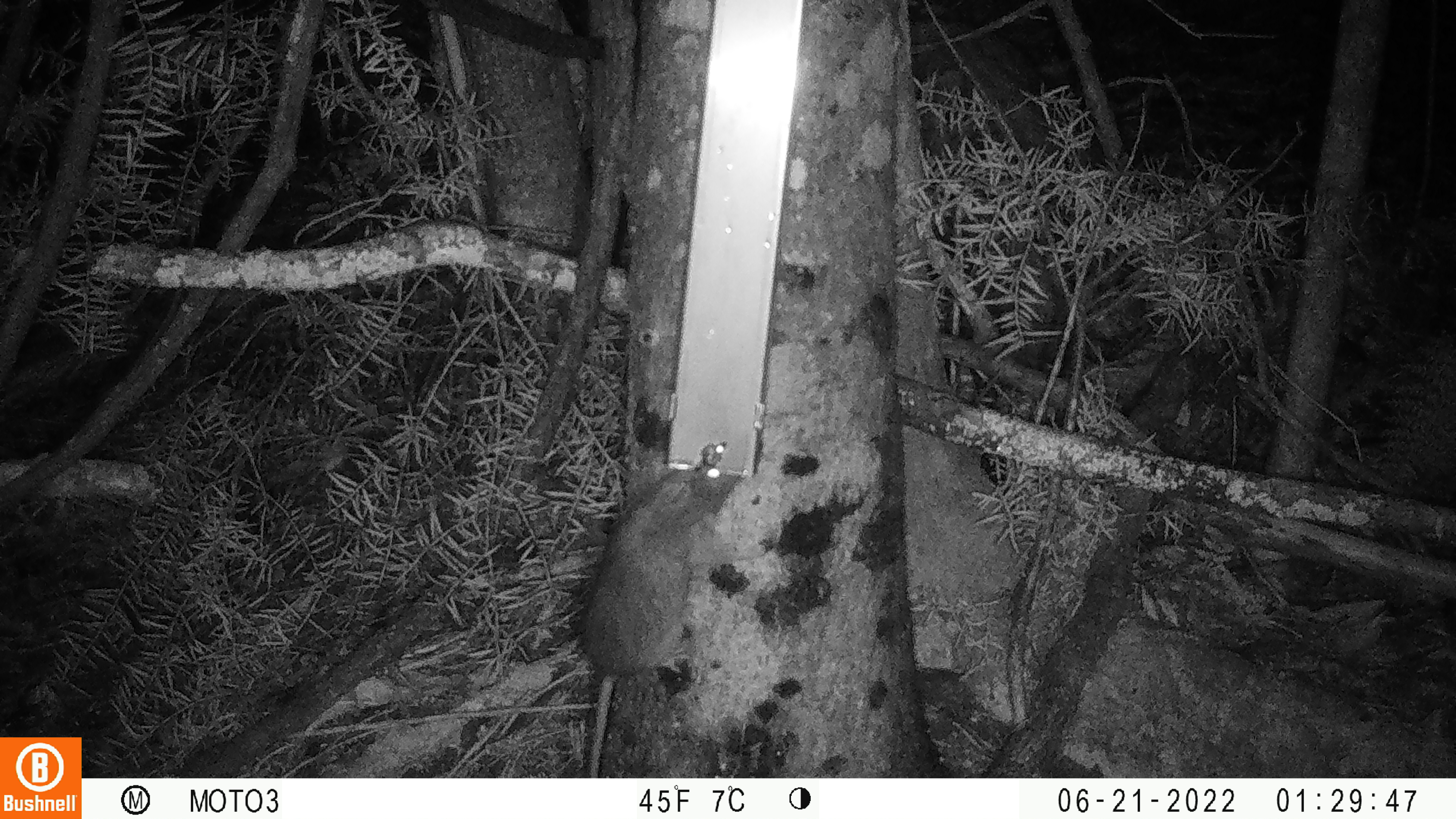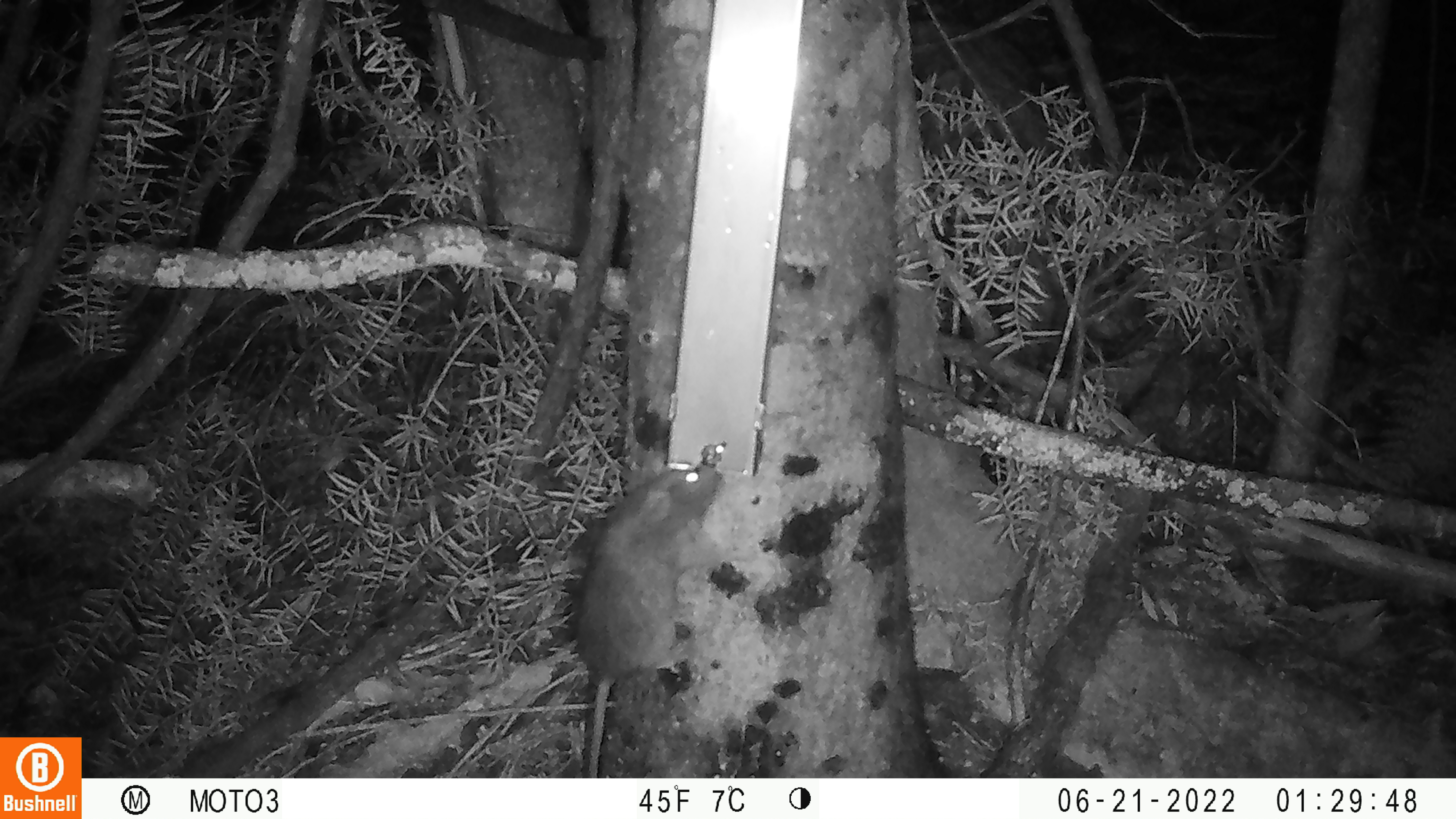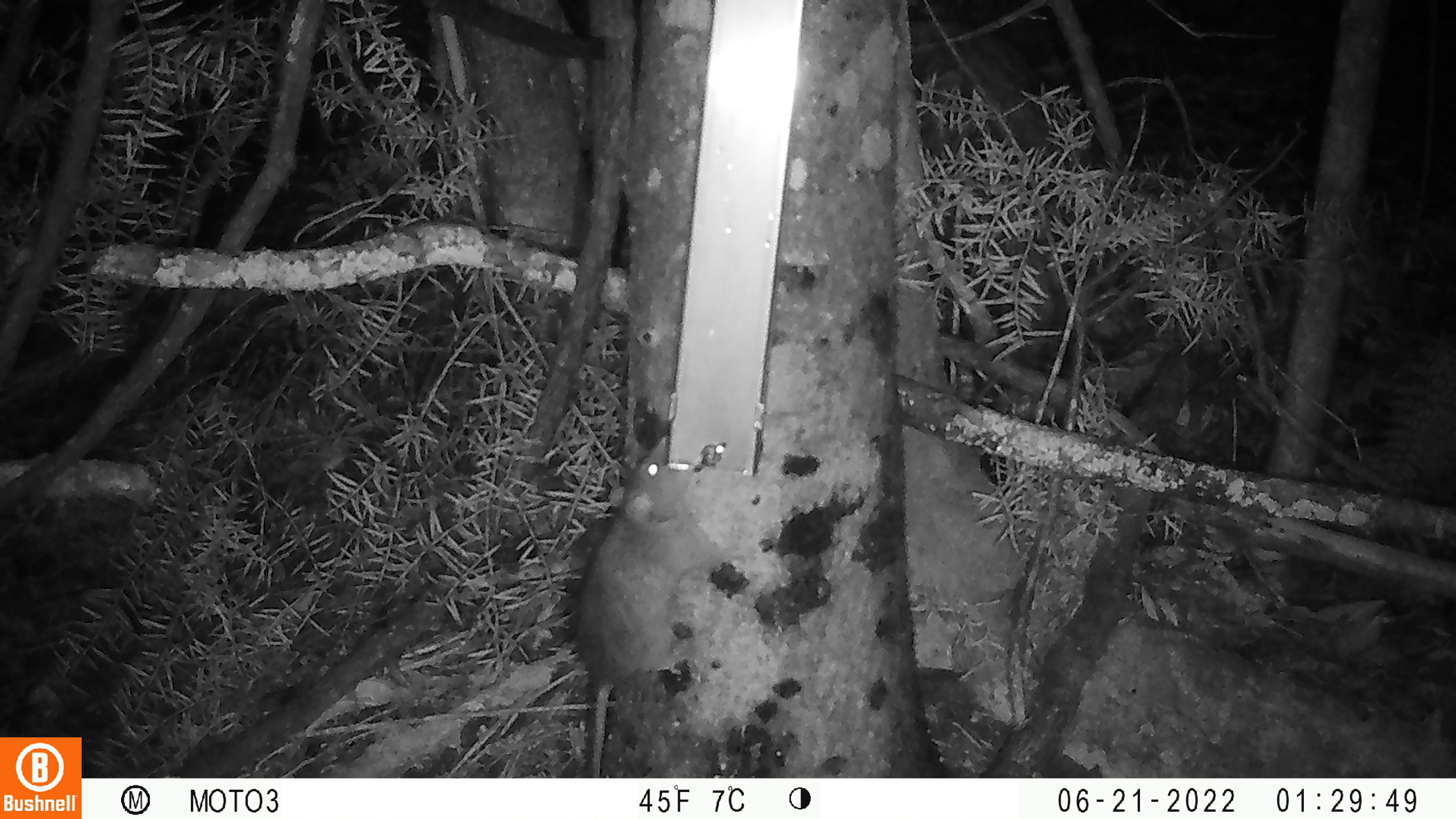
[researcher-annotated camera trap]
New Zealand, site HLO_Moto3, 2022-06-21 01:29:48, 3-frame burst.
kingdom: Animalia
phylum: Chordata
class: Mammalia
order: Rodentia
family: Muridae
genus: Rattus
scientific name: Rattus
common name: rat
Rat (Rattus).